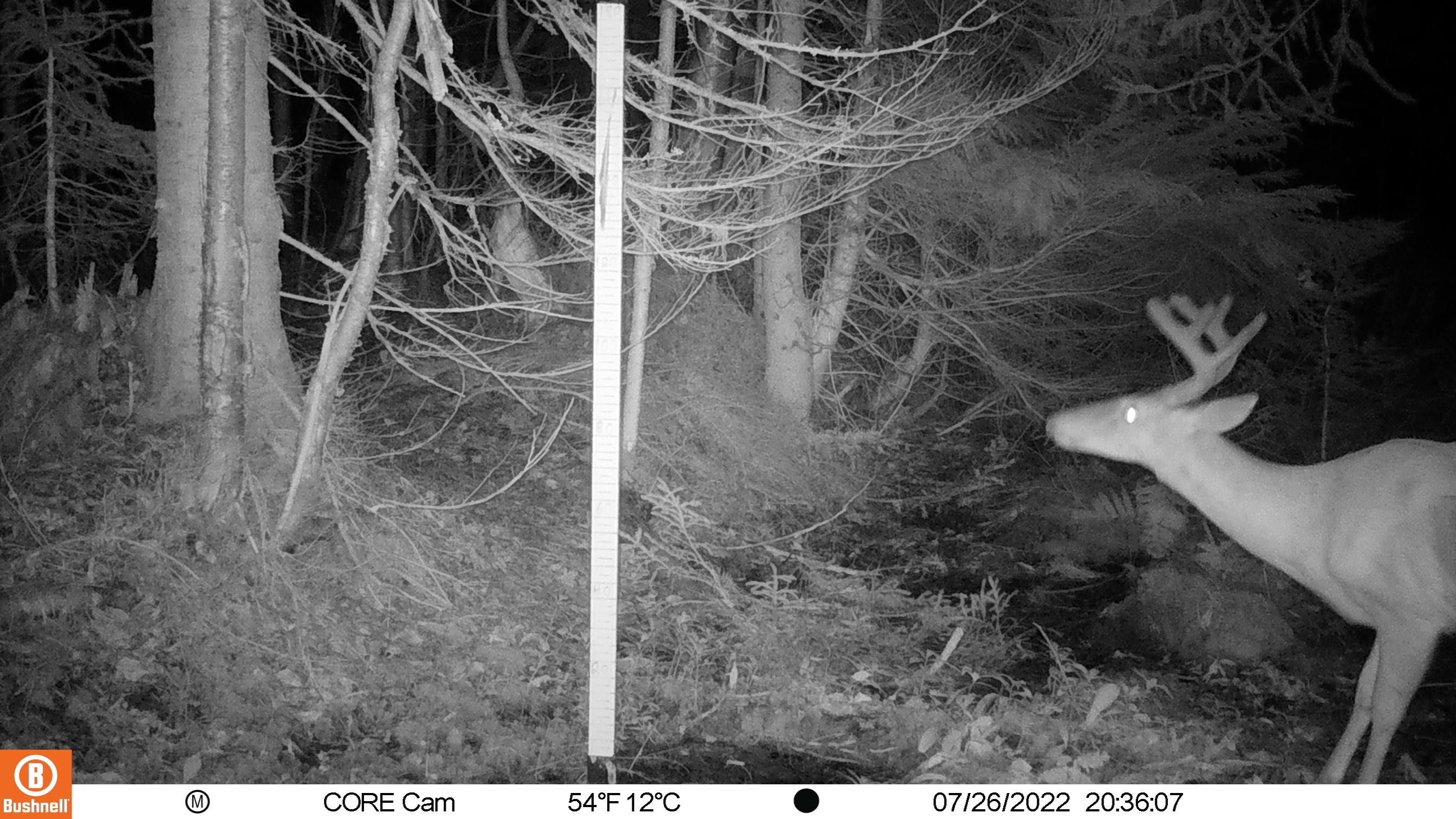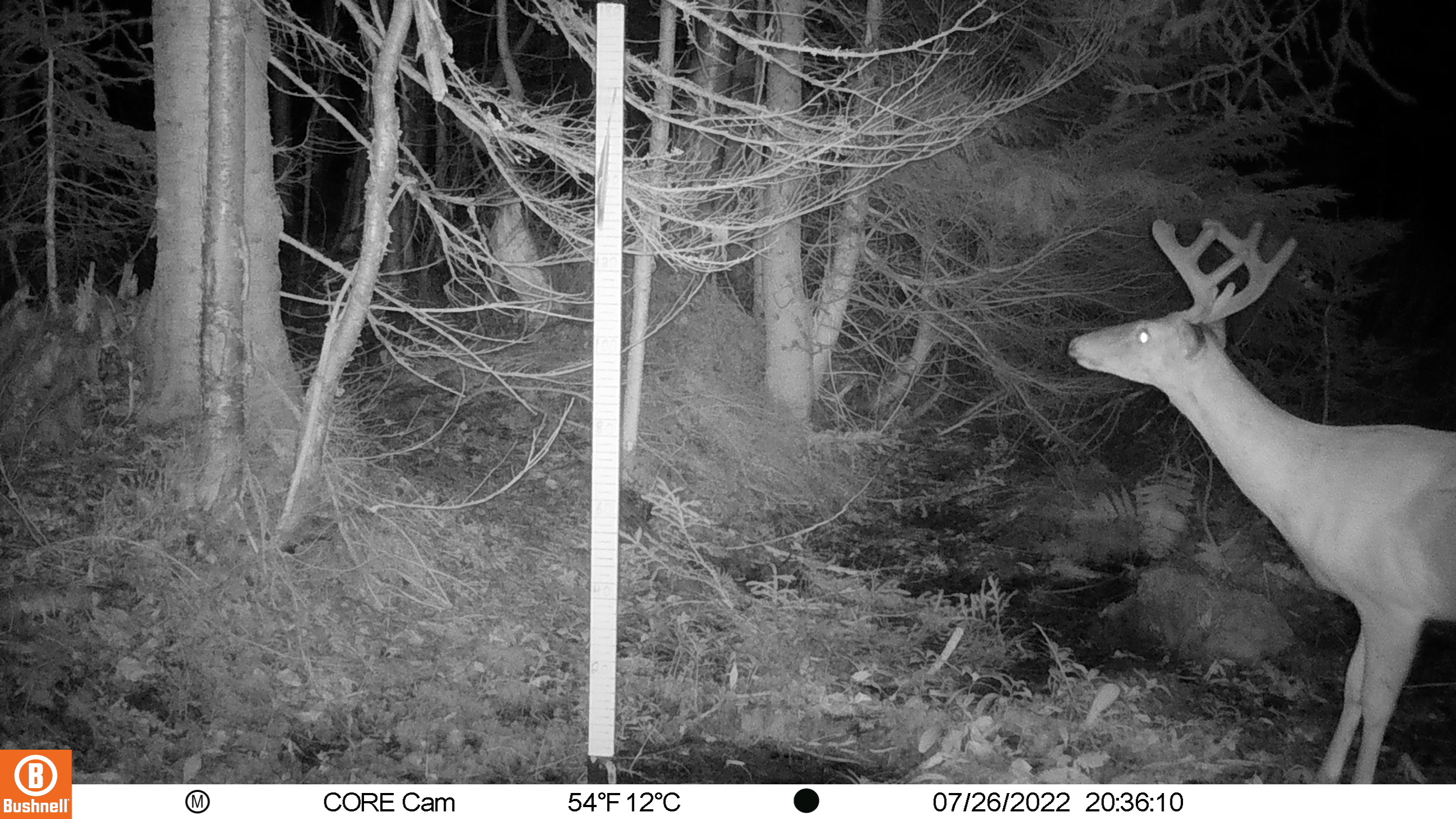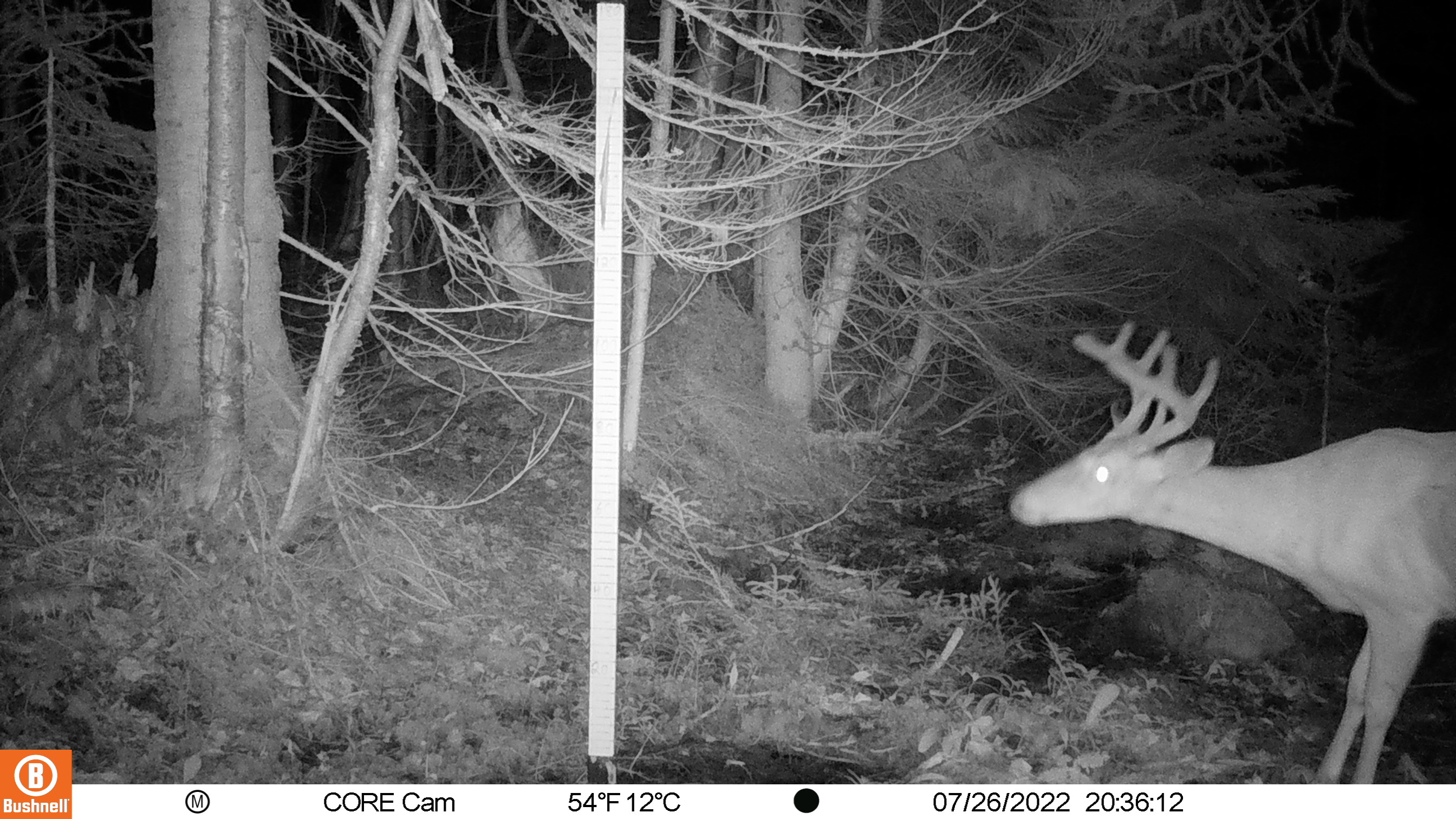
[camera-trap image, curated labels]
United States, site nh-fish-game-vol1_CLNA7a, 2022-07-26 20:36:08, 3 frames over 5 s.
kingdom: Animalia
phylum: Chordata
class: Mammalia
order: Artiodactyla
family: Cervidae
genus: Odocoileus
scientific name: Odocoileus virginianus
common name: white-tailed deer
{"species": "white-tailed deer (Odocoileus virginianus)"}